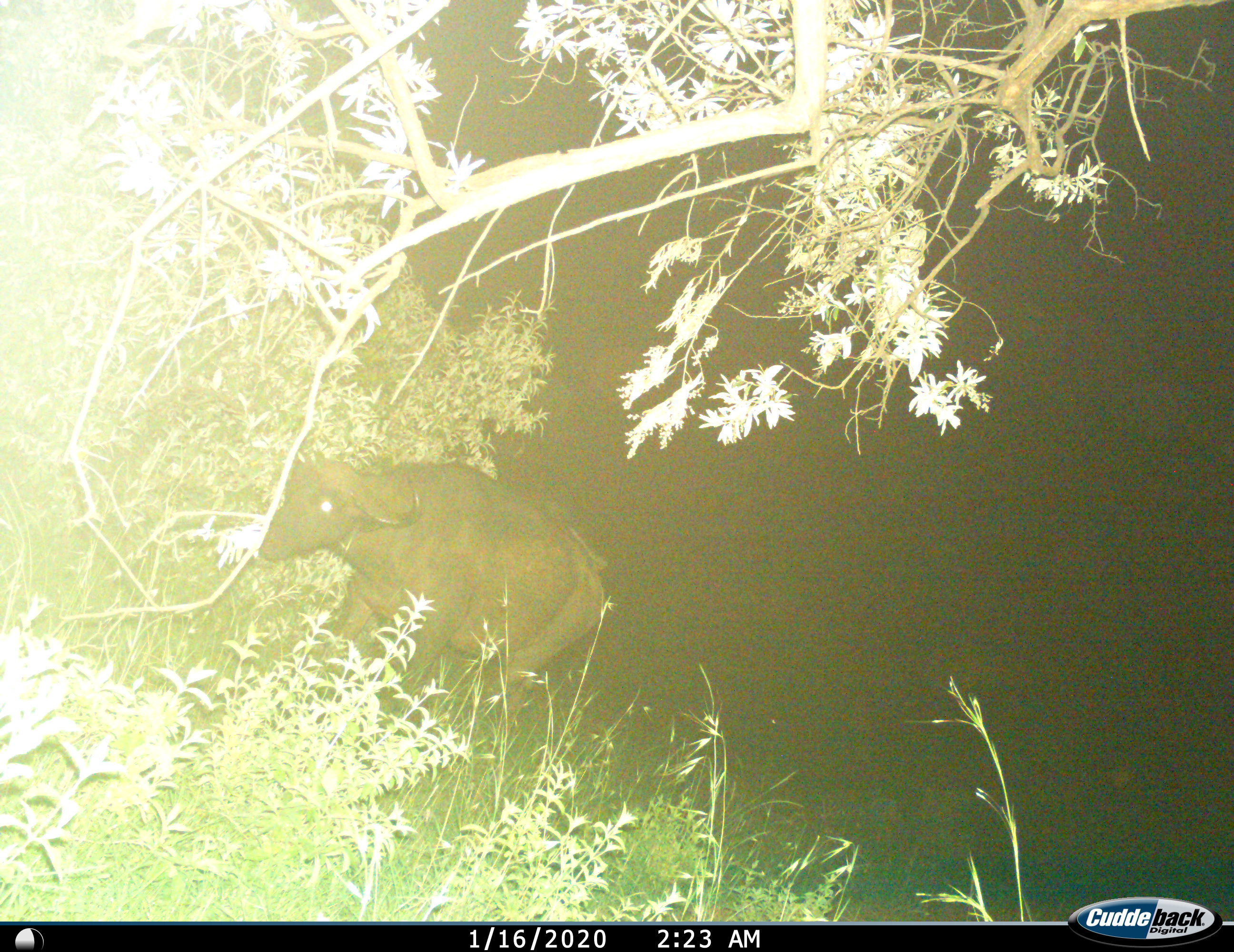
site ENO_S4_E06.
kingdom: Animalia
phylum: Chordata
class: Mammalia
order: Artiodactyla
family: Bovidae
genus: Syncerus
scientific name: Syncerus caffer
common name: african buffalo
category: buffalo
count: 1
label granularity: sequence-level